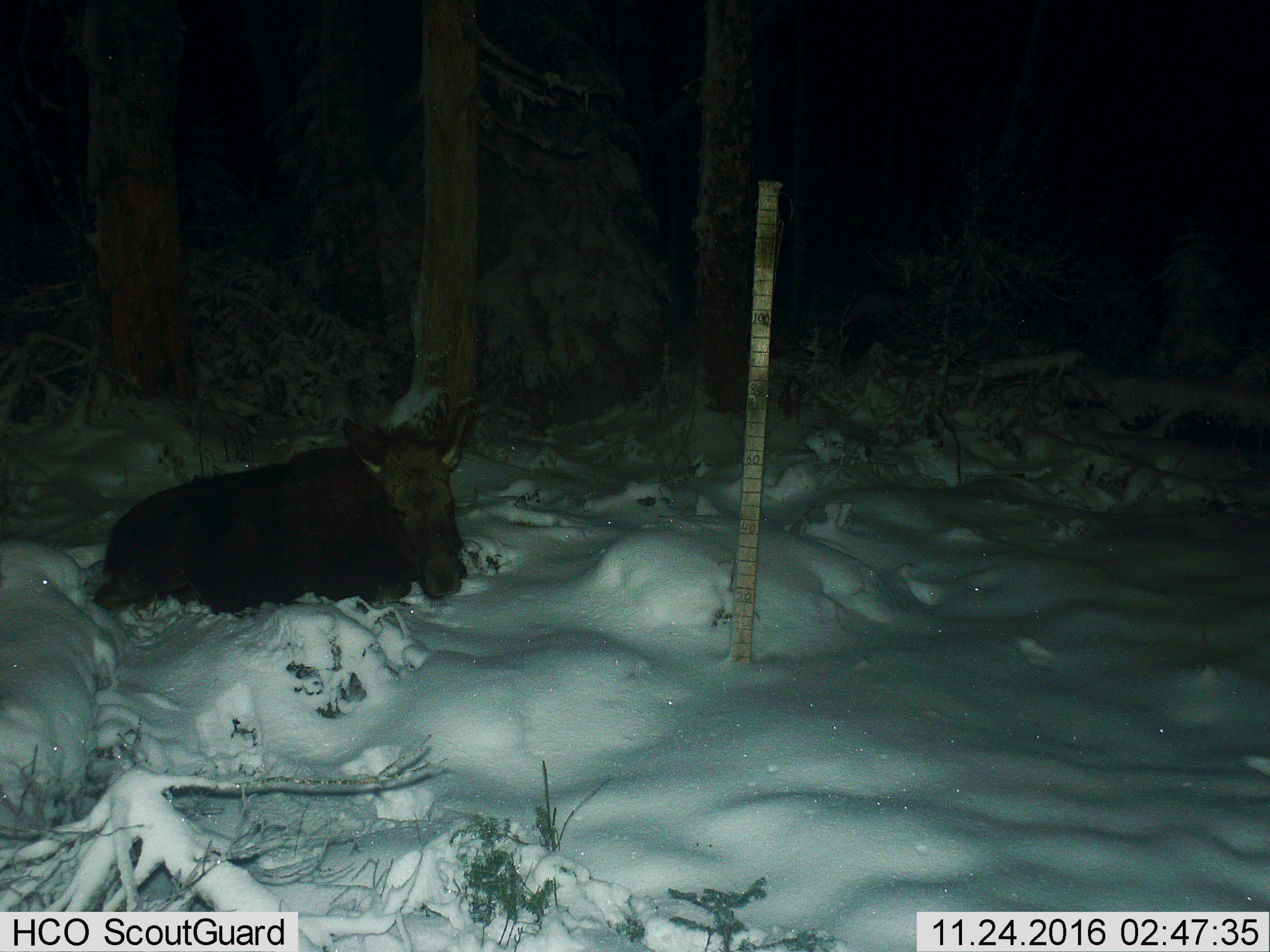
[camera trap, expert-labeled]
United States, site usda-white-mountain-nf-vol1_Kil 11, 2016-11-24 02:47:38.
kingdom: Animalia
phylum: Chordata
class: Mammalia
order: Artiodactyla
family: Cervidae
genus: Alces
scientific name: Alces alces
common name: moose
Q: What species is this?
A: Moose (Alces alces).